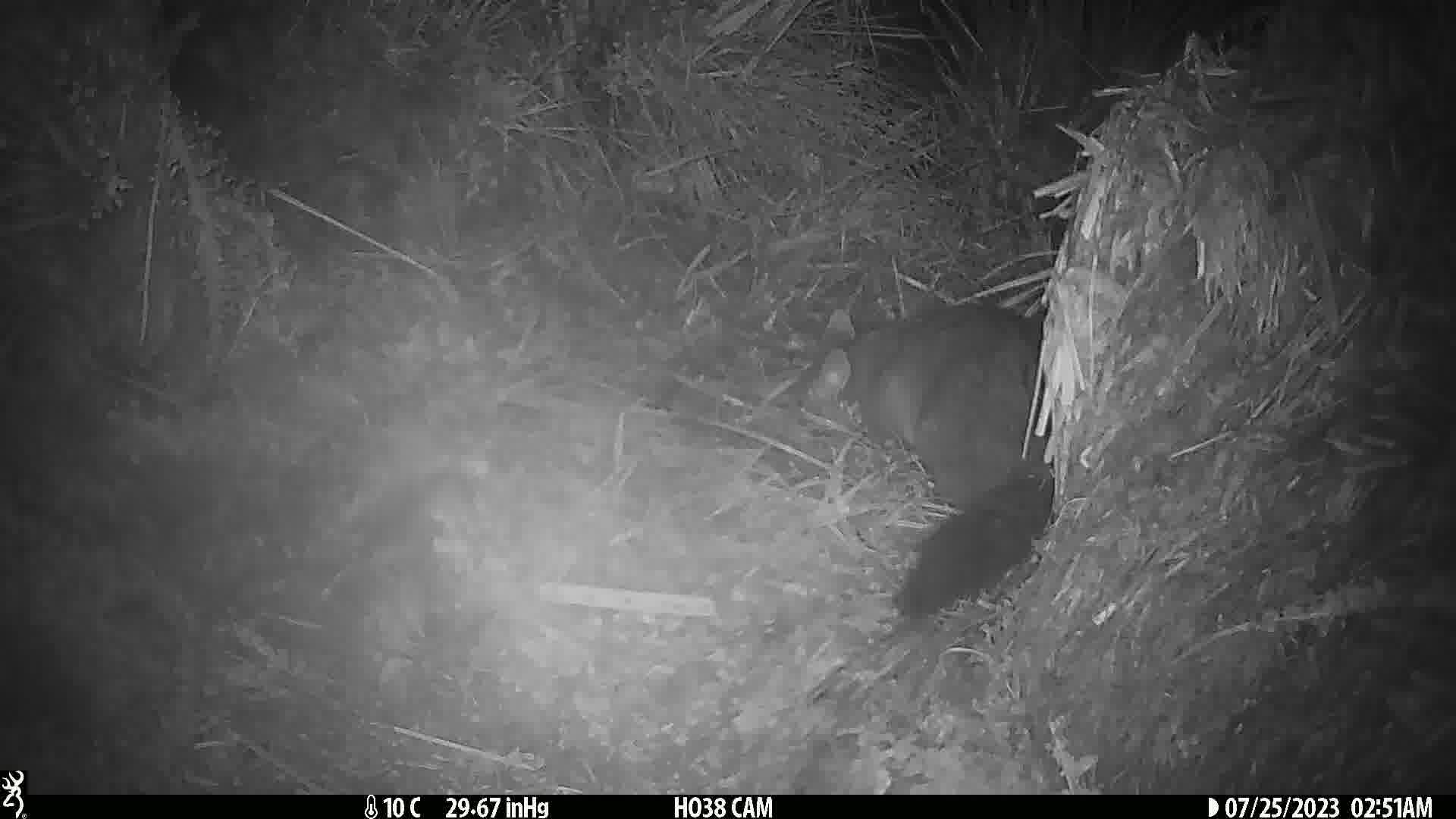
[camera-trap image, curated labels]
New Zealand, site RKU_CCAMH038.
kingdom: Animalia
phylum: Chordata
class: Mammalia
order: Diprotodontia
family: Phalangeridae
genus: Trichosurus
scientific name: Trichosurus vulpecula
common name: common brushtail possum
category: possum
Possum (common brushtail possum) (Trichosurus vulpecula).